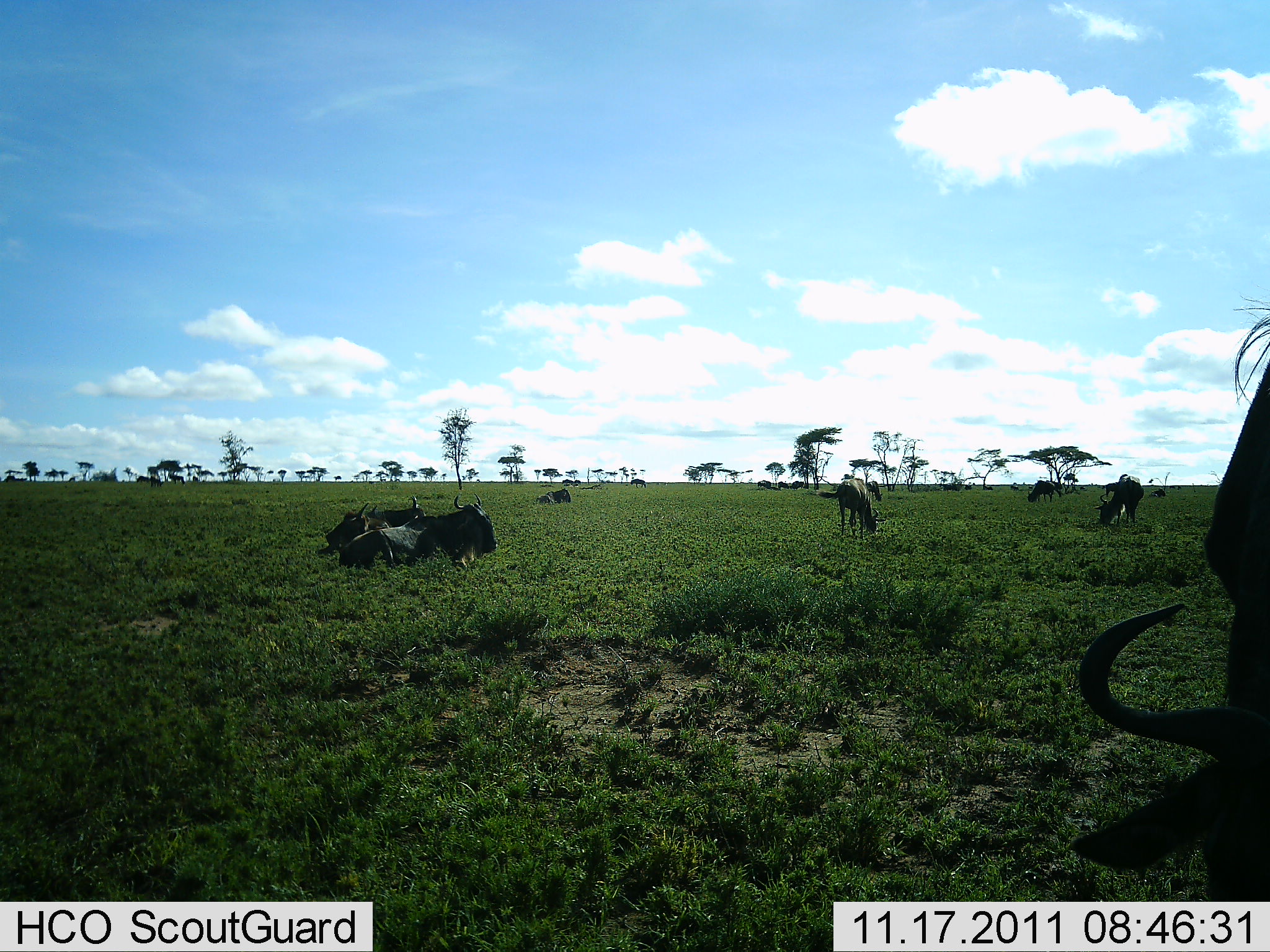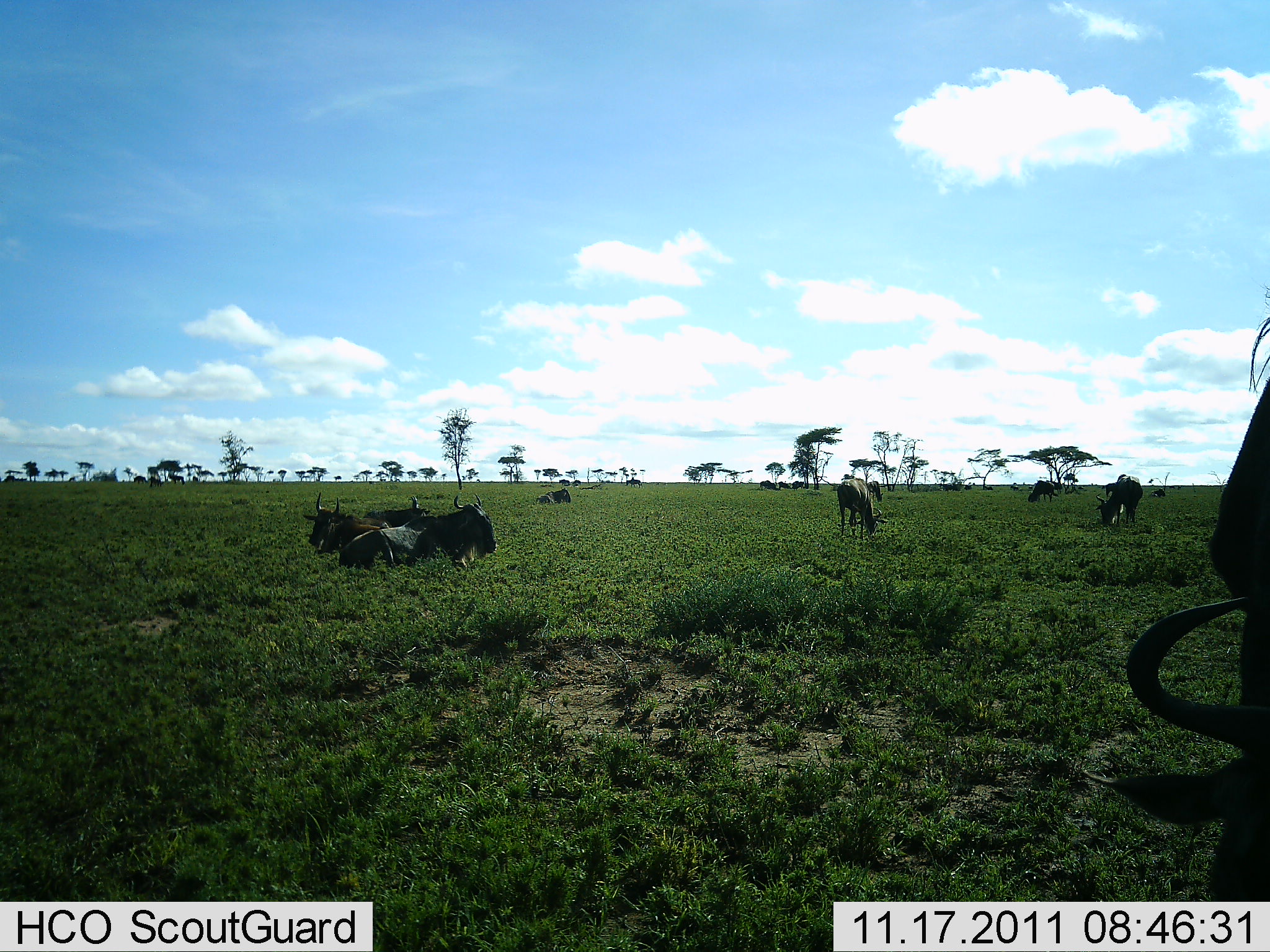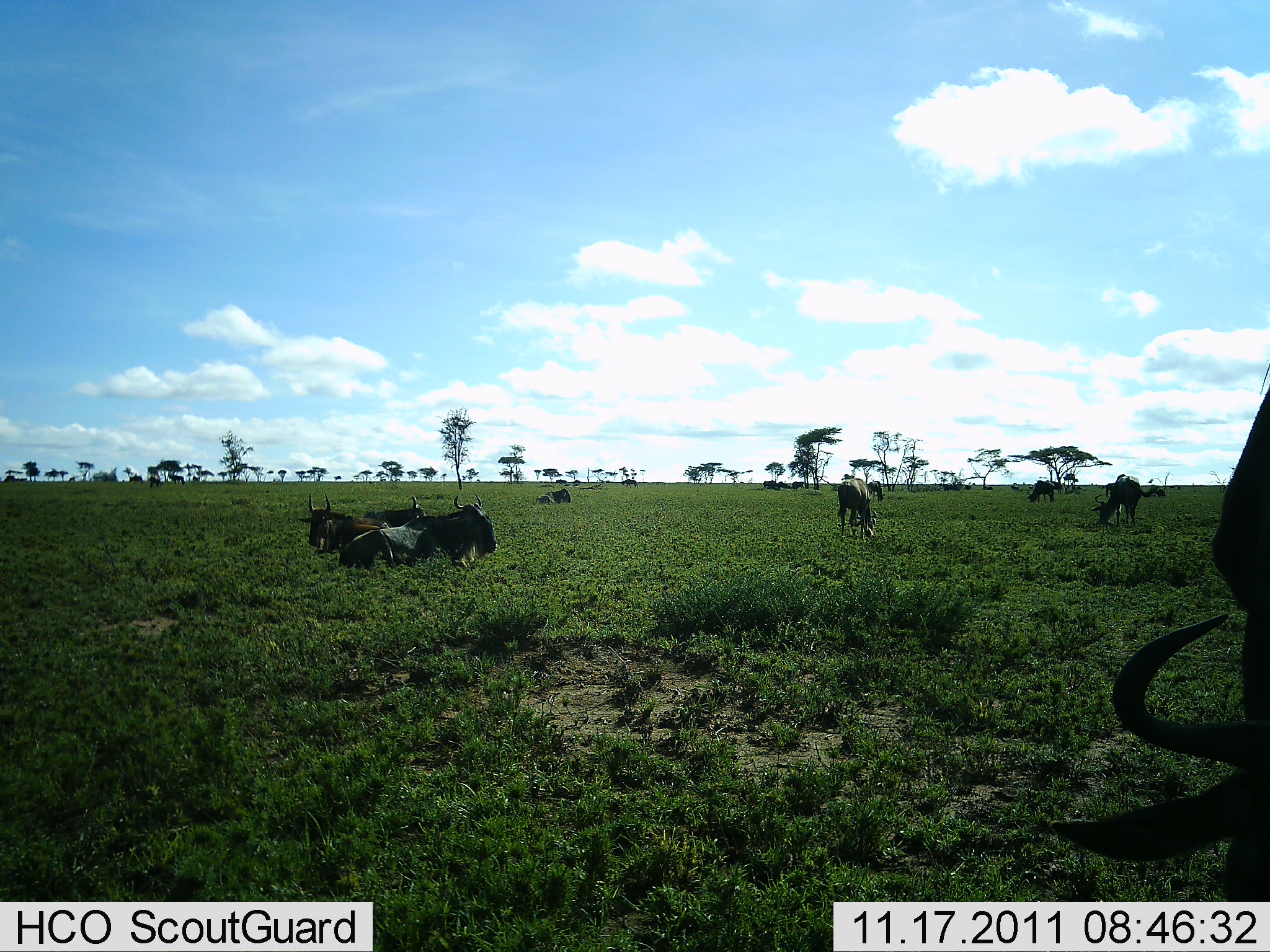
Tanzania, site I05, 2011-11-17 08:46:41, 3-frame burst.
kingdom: Animalia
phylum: Chordata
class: Mammalia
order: Artiodactyla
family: Bovidae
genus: Connochaetes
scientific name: Connochaetes taurinus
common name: blue wildebeest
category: wildebeest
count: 11-50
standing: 60%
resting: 87%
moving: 27%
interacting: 7%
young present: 0%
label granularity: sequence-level